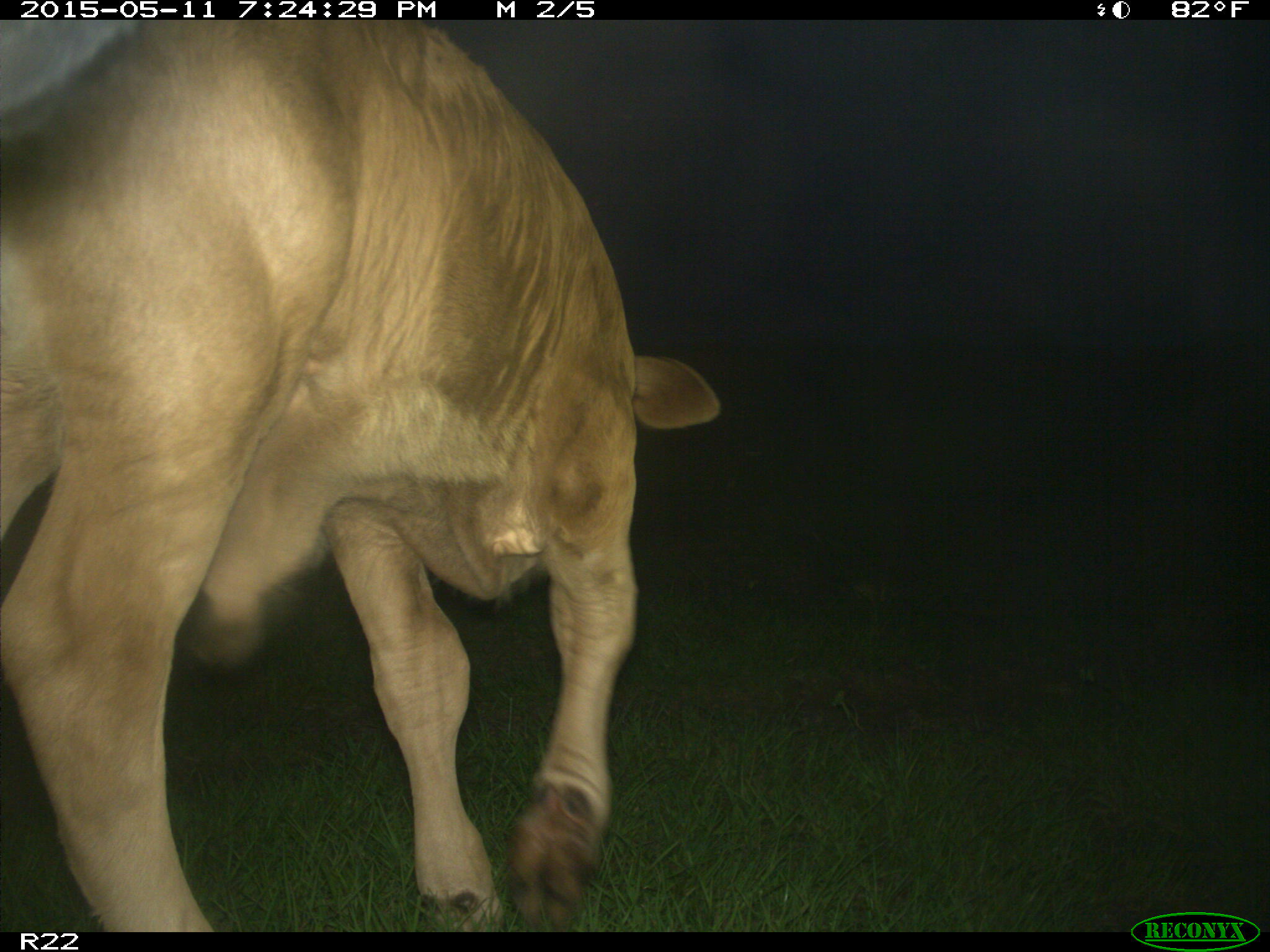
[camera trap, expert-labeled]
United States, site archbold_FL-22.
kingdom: Animalia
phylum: Chordata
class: Mammalia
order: Artiodactyla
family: Bovidae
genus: Bos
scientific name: Bos taurus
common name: domestic cow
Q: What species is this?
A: Bos taurus (domestic cow).